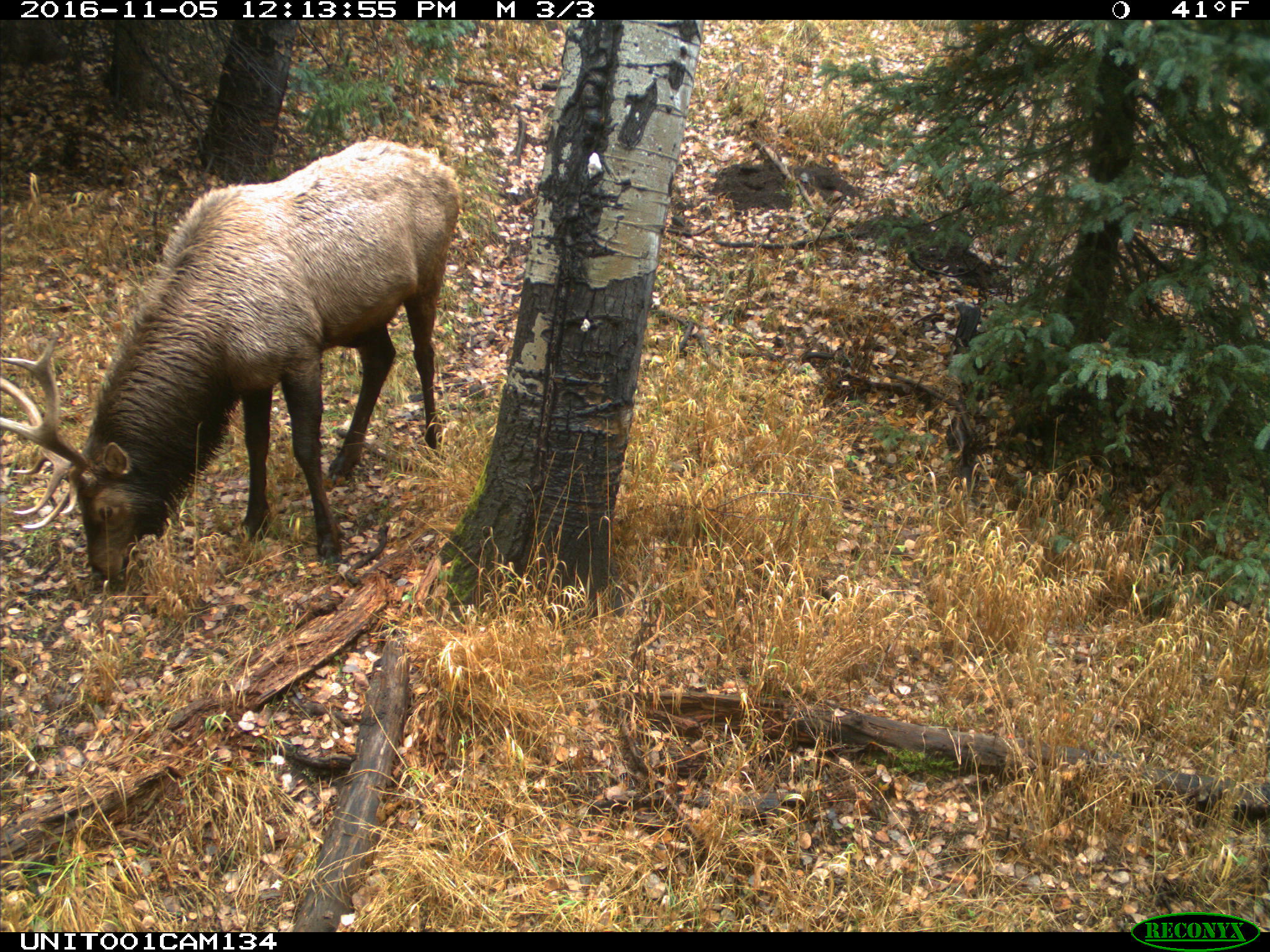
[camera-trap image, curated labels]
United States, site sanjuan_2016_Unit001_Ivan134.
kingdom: Animalia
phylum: Chordata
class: Mammalia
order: Artiodactyla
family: Cervidae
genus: Cervus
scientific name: Cervus elaphus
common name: red deer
Cervus elaphus (red deer).